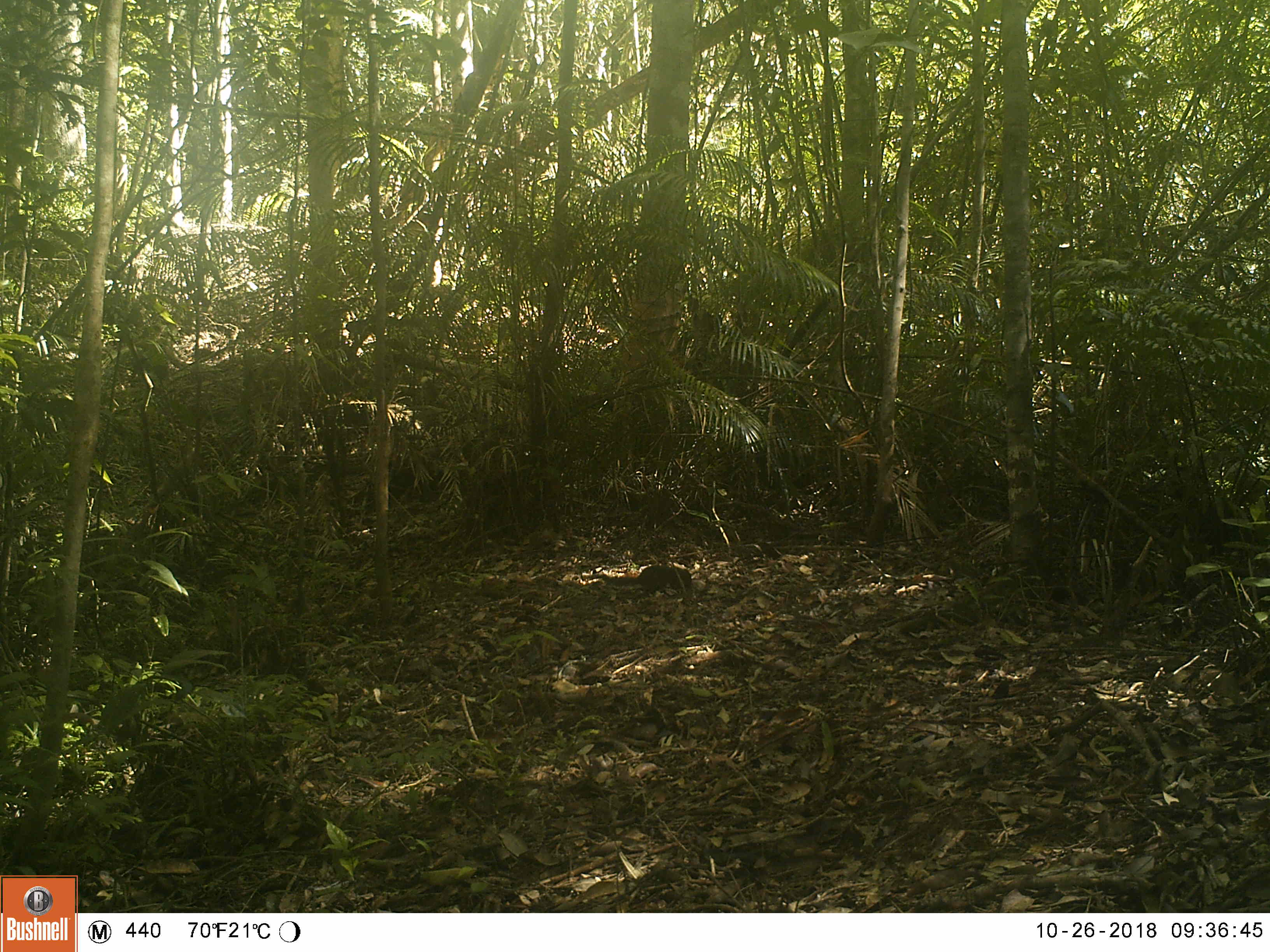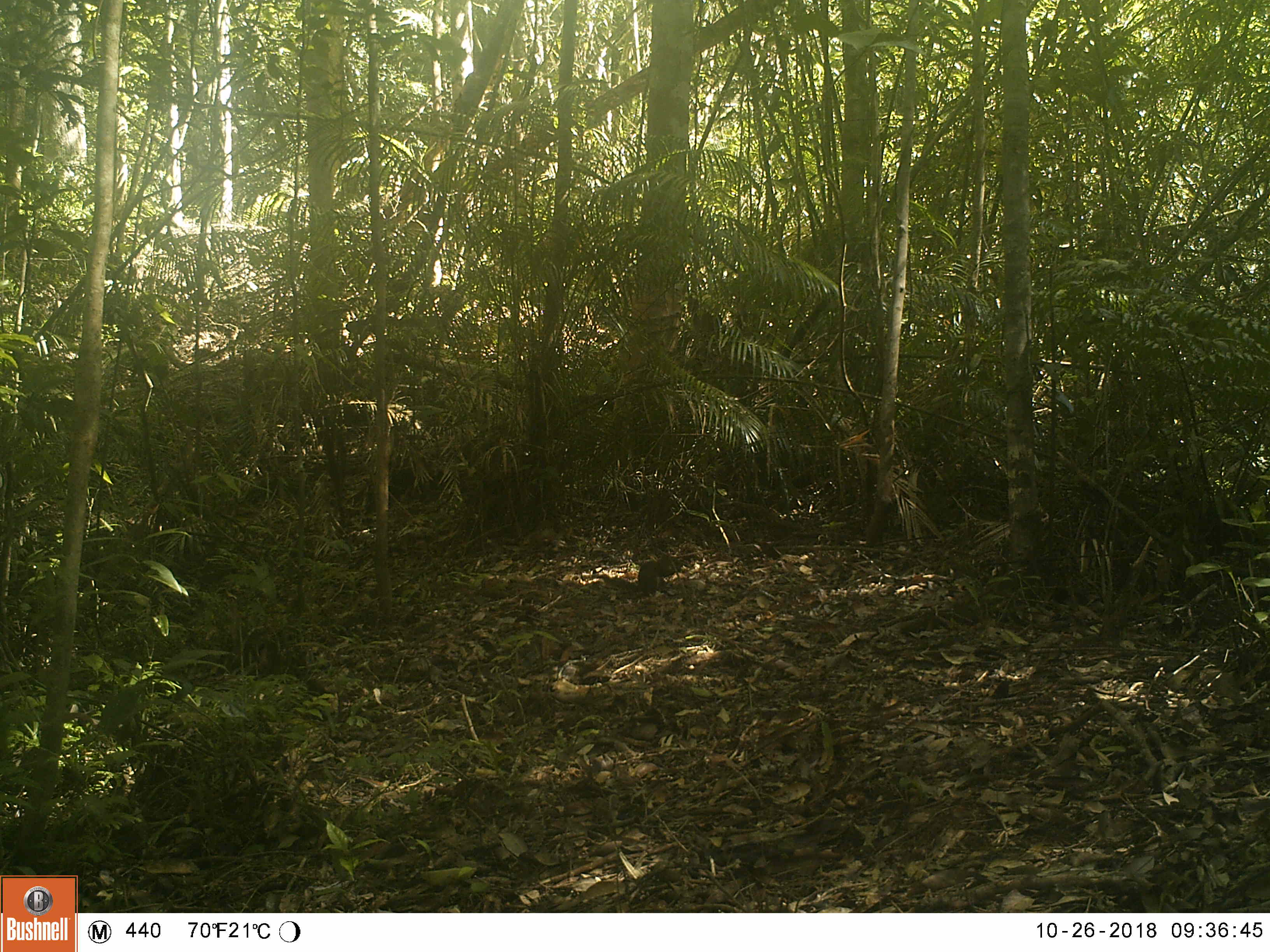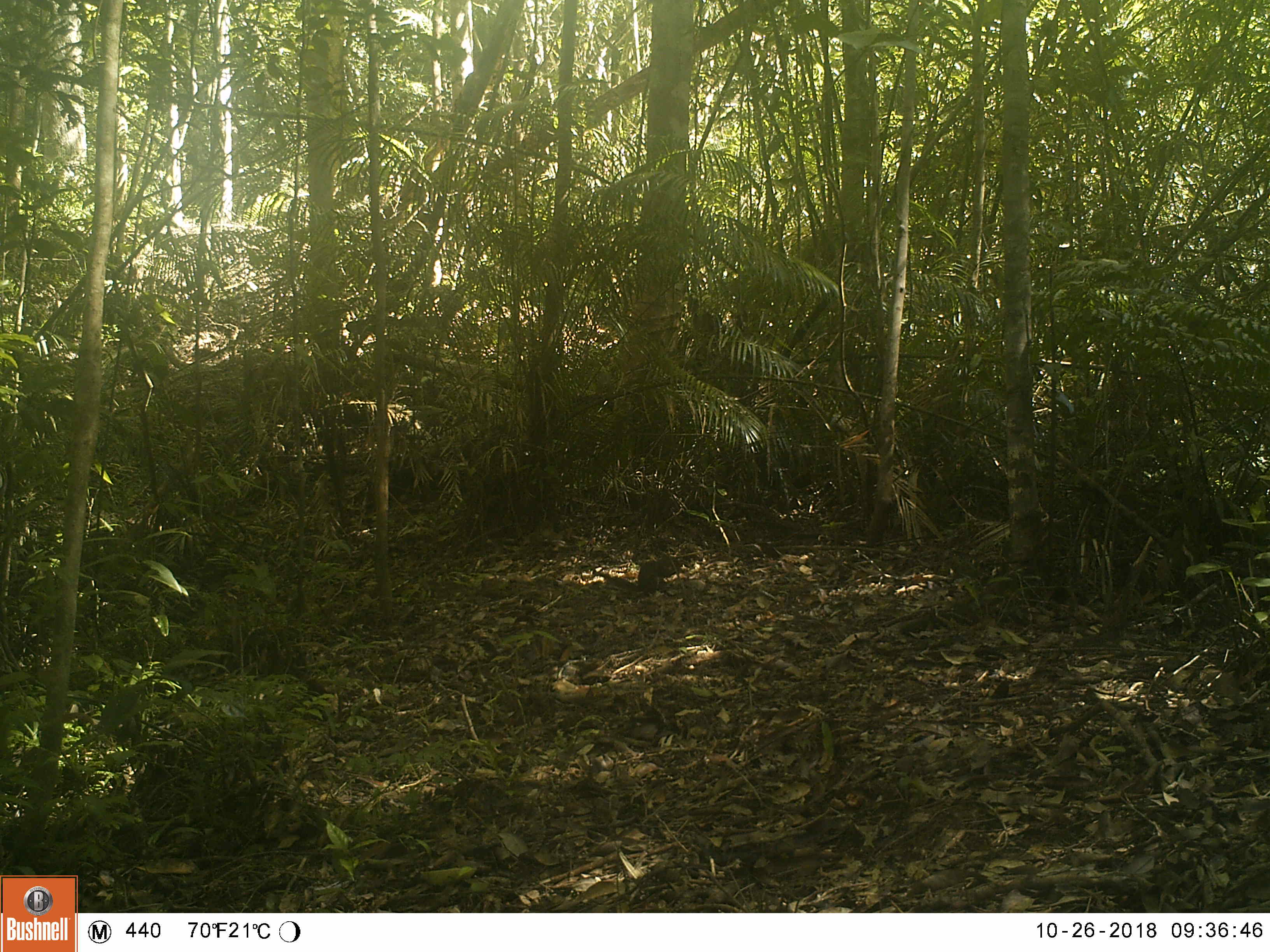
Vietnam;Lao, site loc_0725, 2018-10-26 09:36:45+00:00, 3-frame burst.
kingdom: Animalia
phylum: Chordata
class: Mammalia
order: Rodentia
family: Sciuridae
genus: Dremomys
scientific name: Dremomys rufigenis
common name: red-cheeked squirrel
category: red cheeked squirrel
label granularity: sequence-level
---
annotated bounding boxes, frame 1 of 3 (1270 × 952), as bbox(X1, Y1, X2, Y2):
red cheeked squirrel: bbox(601, 565, 692, 599)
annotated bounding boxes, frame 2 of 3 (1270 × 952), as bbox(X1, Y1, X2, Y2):
red cheeked squirrel: bbox(597, 555, 684, 598)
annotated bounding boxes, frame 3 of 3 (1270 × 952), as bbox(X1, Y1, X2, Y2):
red cheeked squirrel: bbox(608, 555, 684, 597)